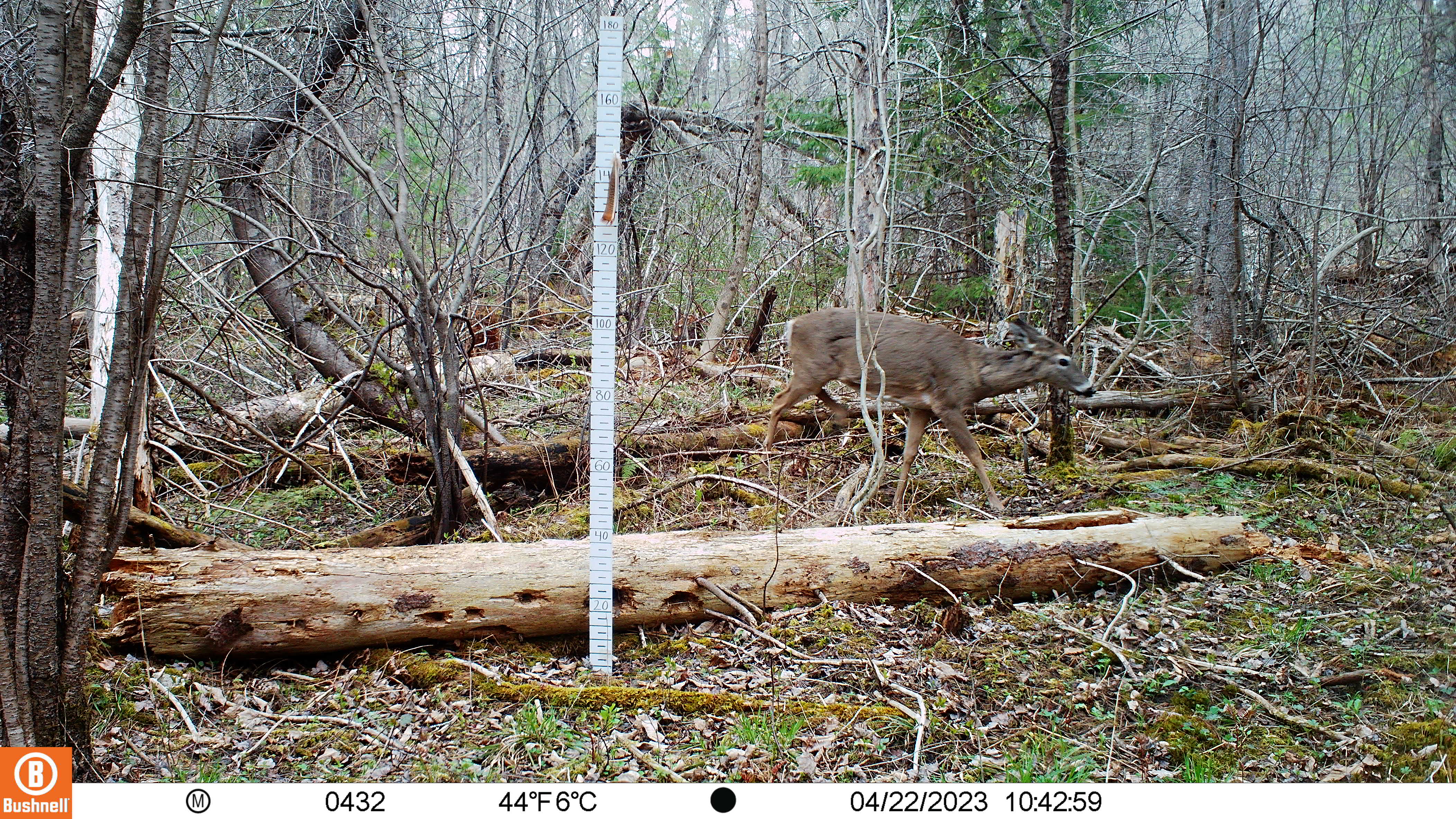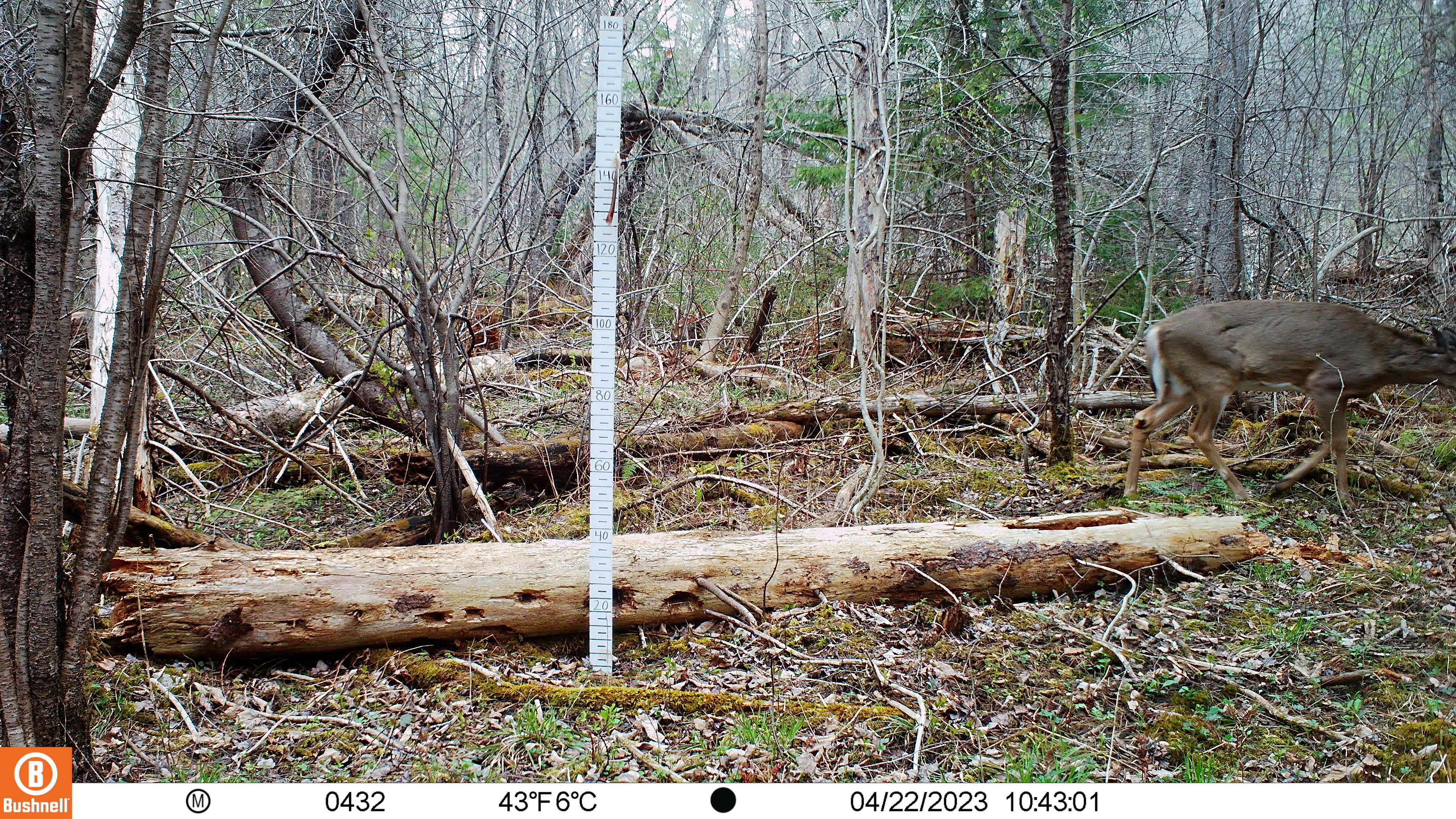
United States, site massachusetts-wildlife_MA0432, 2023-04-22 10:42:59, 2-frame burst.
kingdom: Animalia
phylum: Chordata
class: Mammalia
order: Artiodactyla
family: Cervidae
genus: Odocoileus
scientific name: Odocoileus virginianus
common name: white-tailed deer